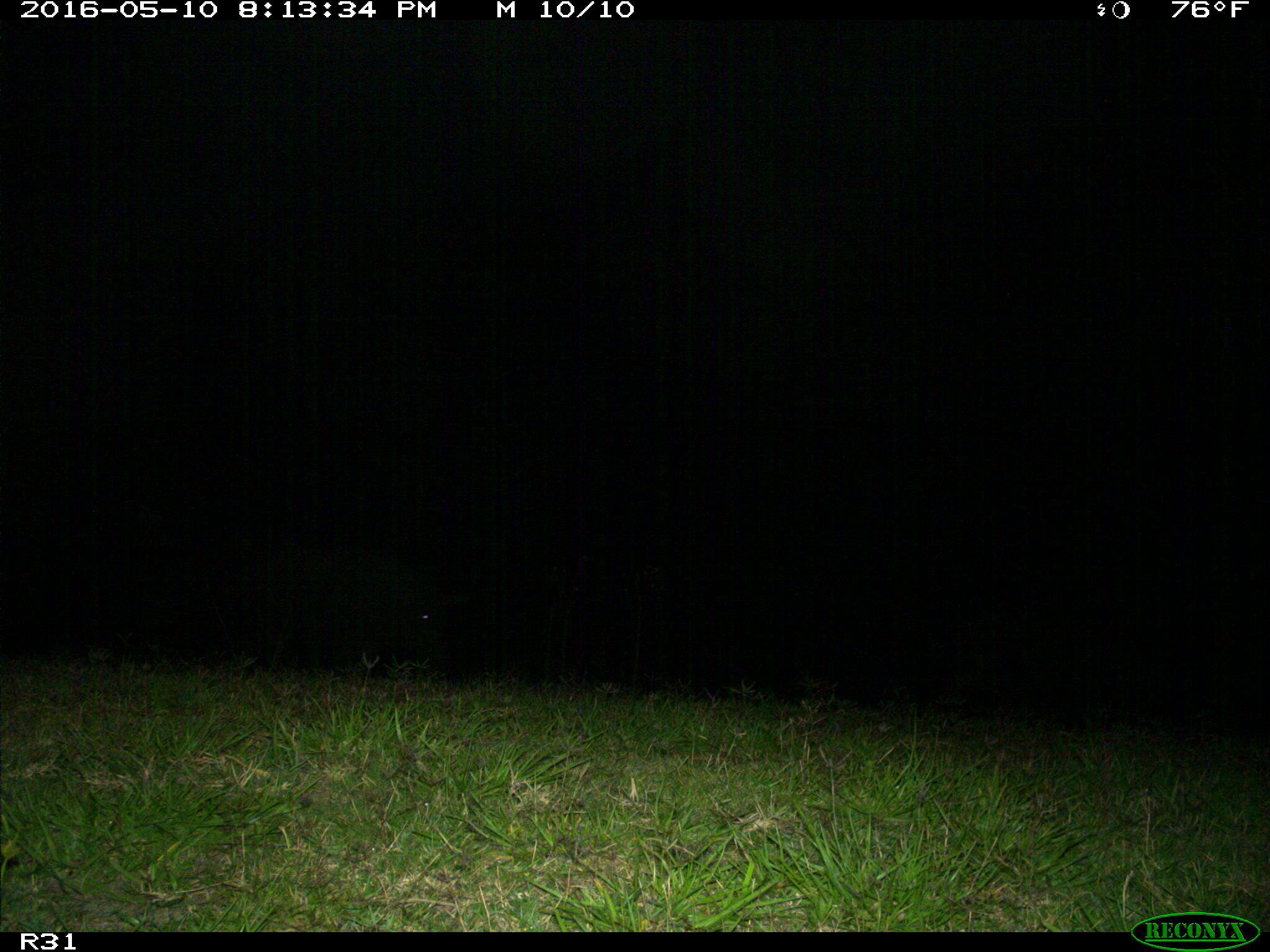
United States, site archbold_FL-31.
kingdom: Animalia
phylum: Chordata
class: Mammalia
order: Artiodactyla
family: Suidae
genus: Sus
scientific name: Sus scrofa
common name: wild boar